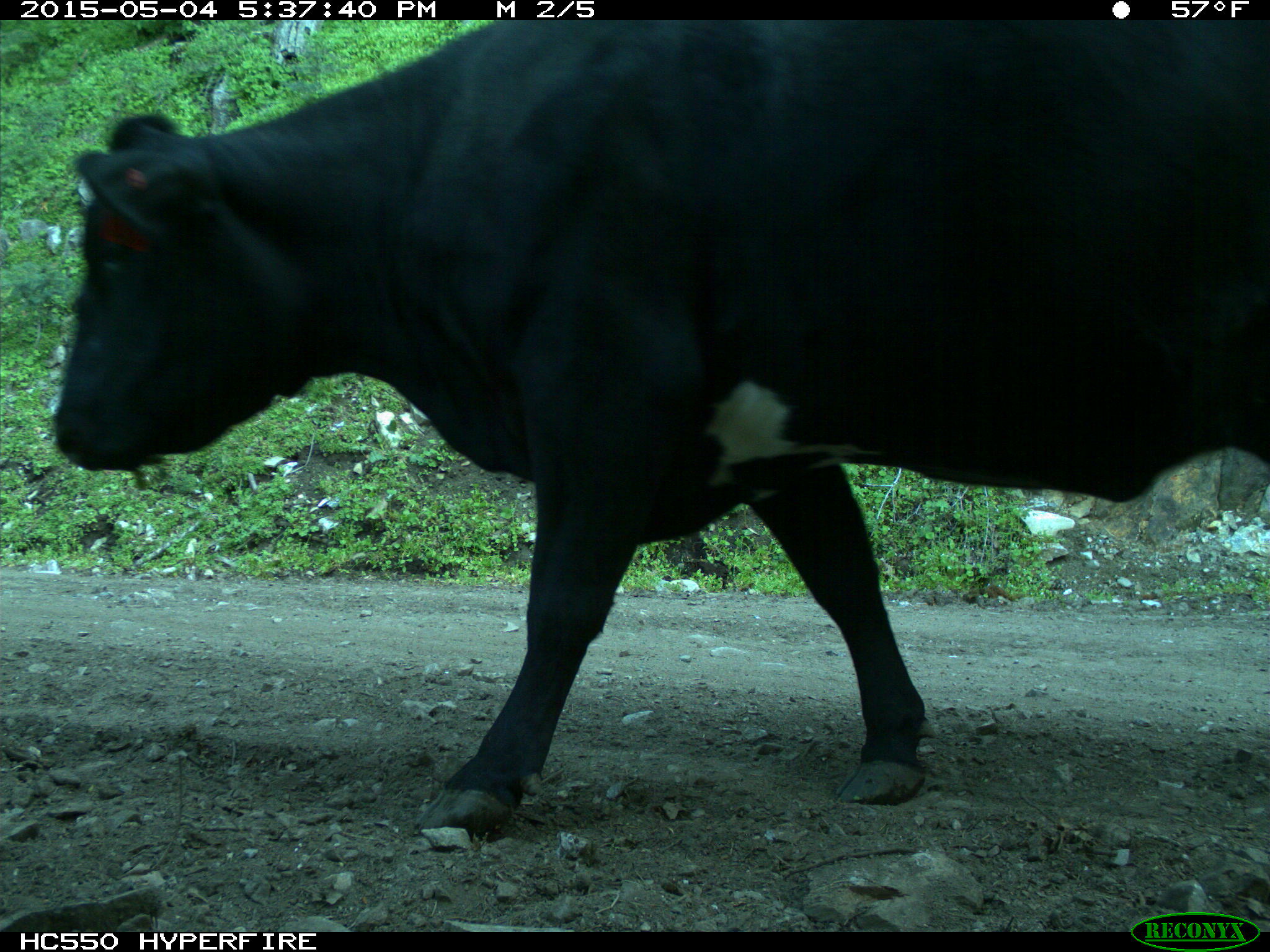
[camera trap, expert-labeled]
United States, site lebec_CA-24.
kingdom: Animalia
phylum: Chordata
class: Mammalia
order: Artiodactyla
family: Bovidae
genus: Bos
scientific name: Bos taurus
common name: domestic cow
Bos taurus (domestic cow).